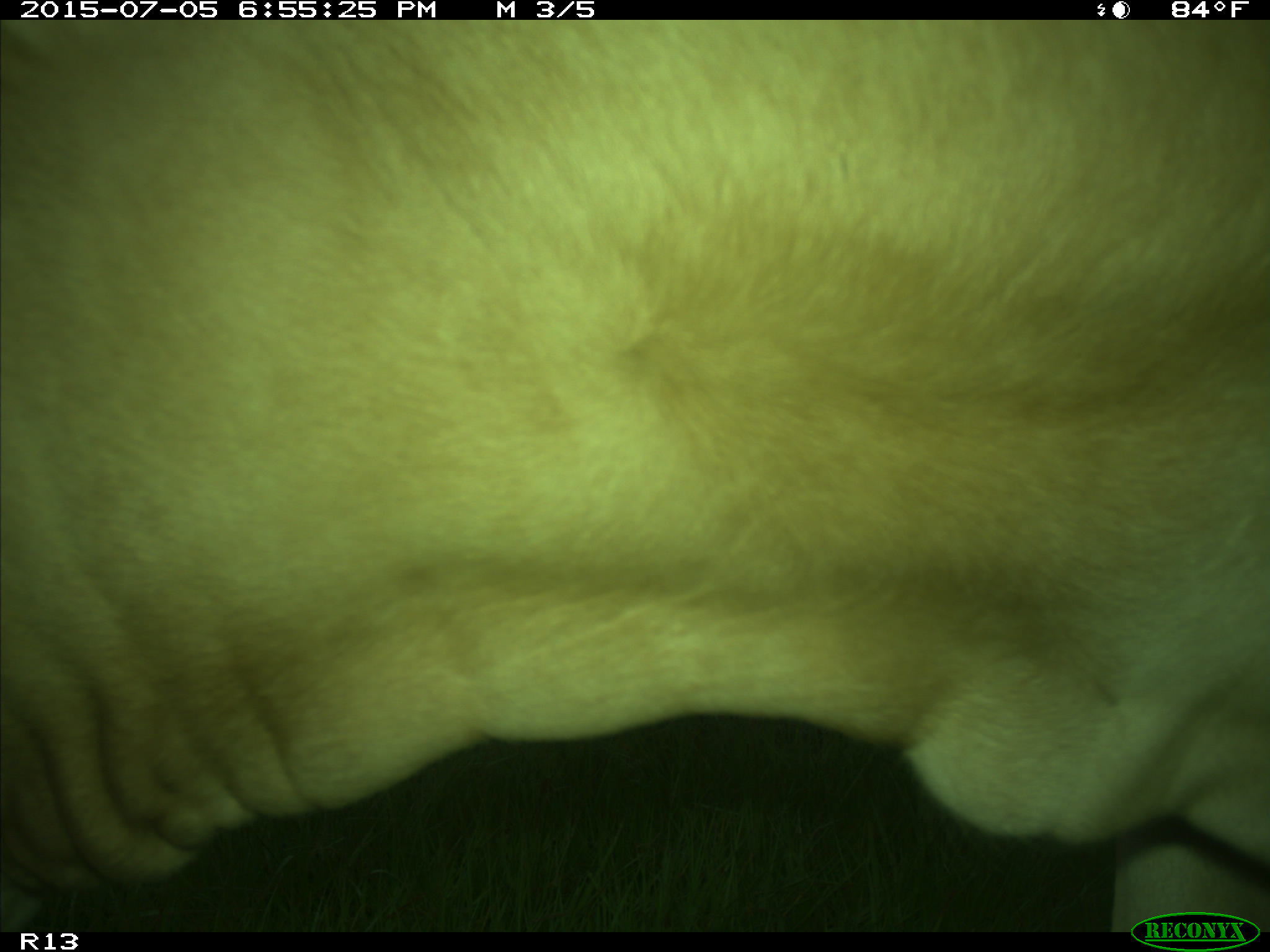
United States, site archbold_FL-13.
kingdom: Animalia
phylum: Chordata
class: Mammalia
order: Artiodactyla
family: Bovidae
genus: Bos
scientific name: Bos taurus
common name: domestic cow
Bos taurus (domestic cow).